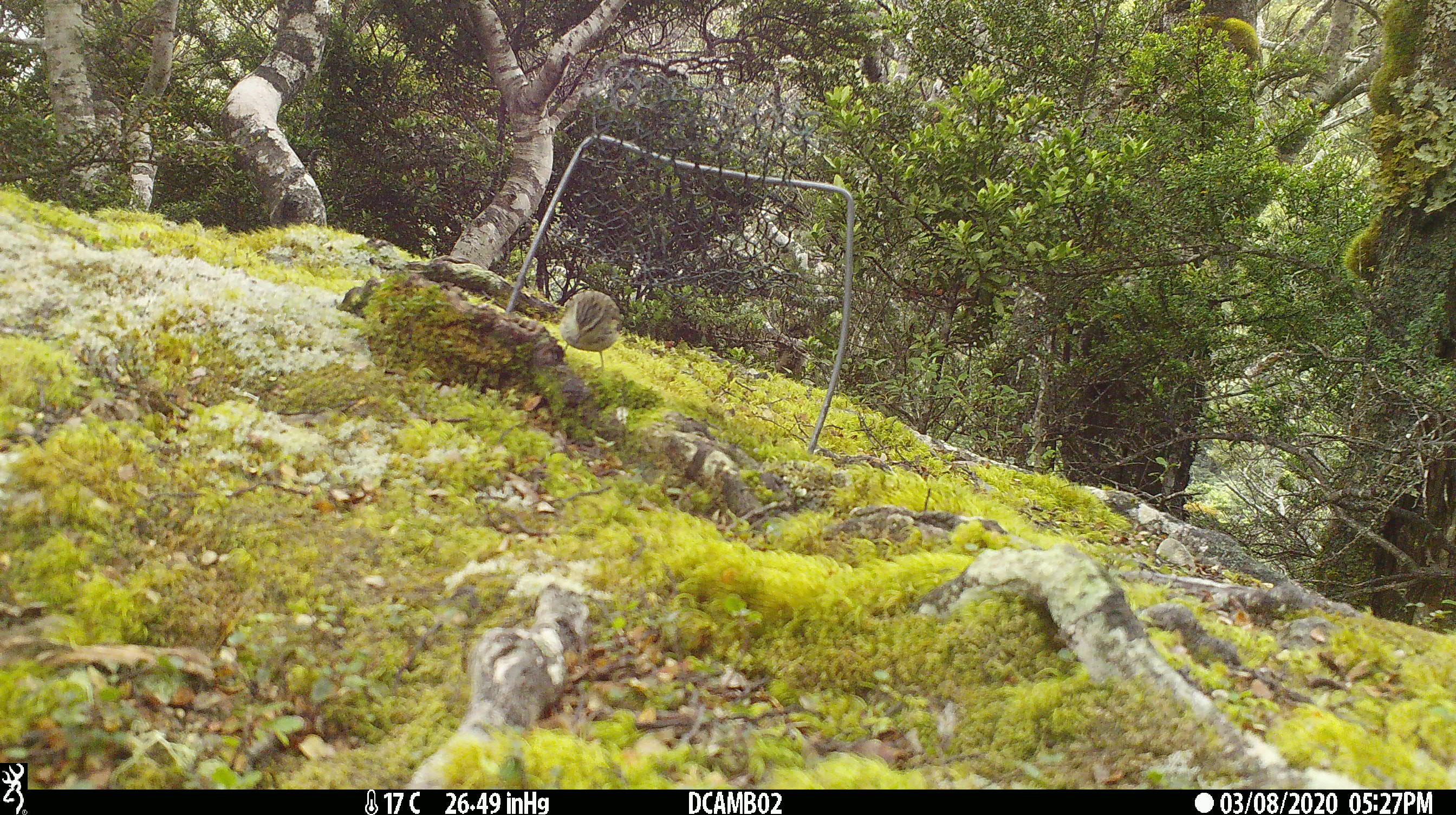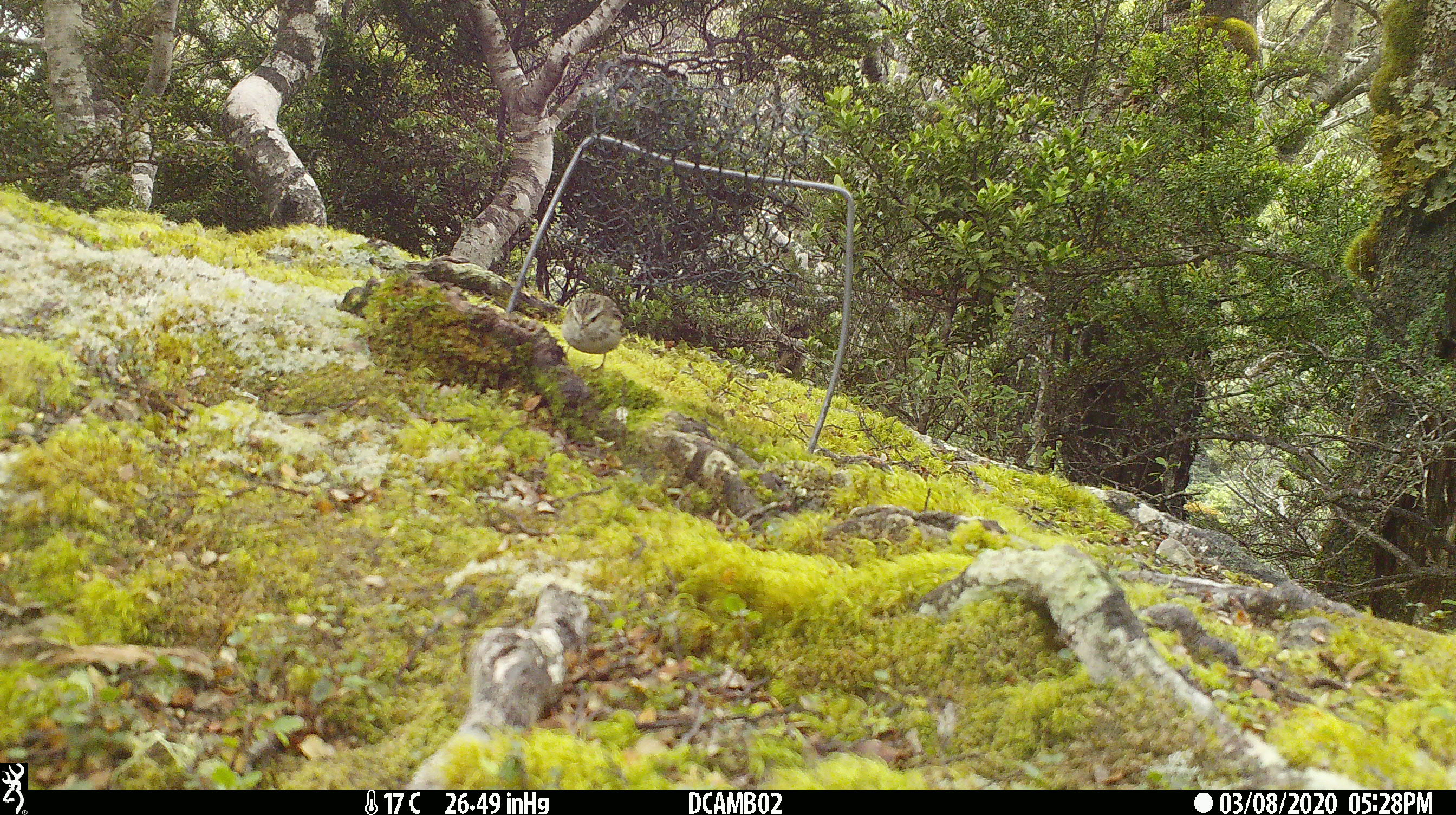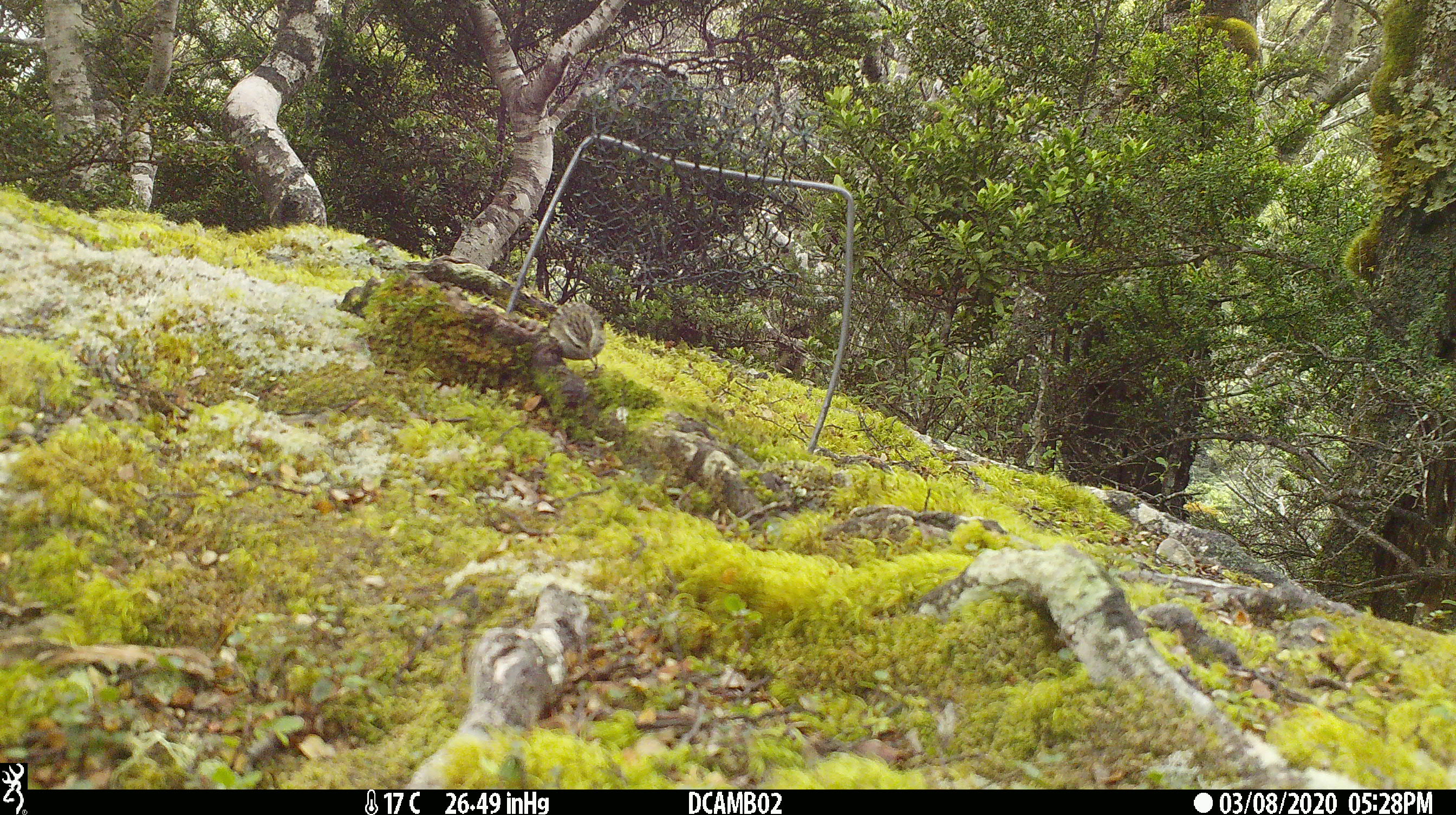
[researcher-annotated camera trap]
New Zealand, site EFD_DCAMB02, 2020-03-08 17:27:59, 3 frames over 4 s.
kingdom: Animalia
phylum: Chordata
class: Aves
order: Passeriformes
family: Acanthisittidae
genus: Acanthisitta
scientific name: Acanthisitta chloris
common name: rifleman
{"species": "rifleman (Acanthisitta chloris)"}